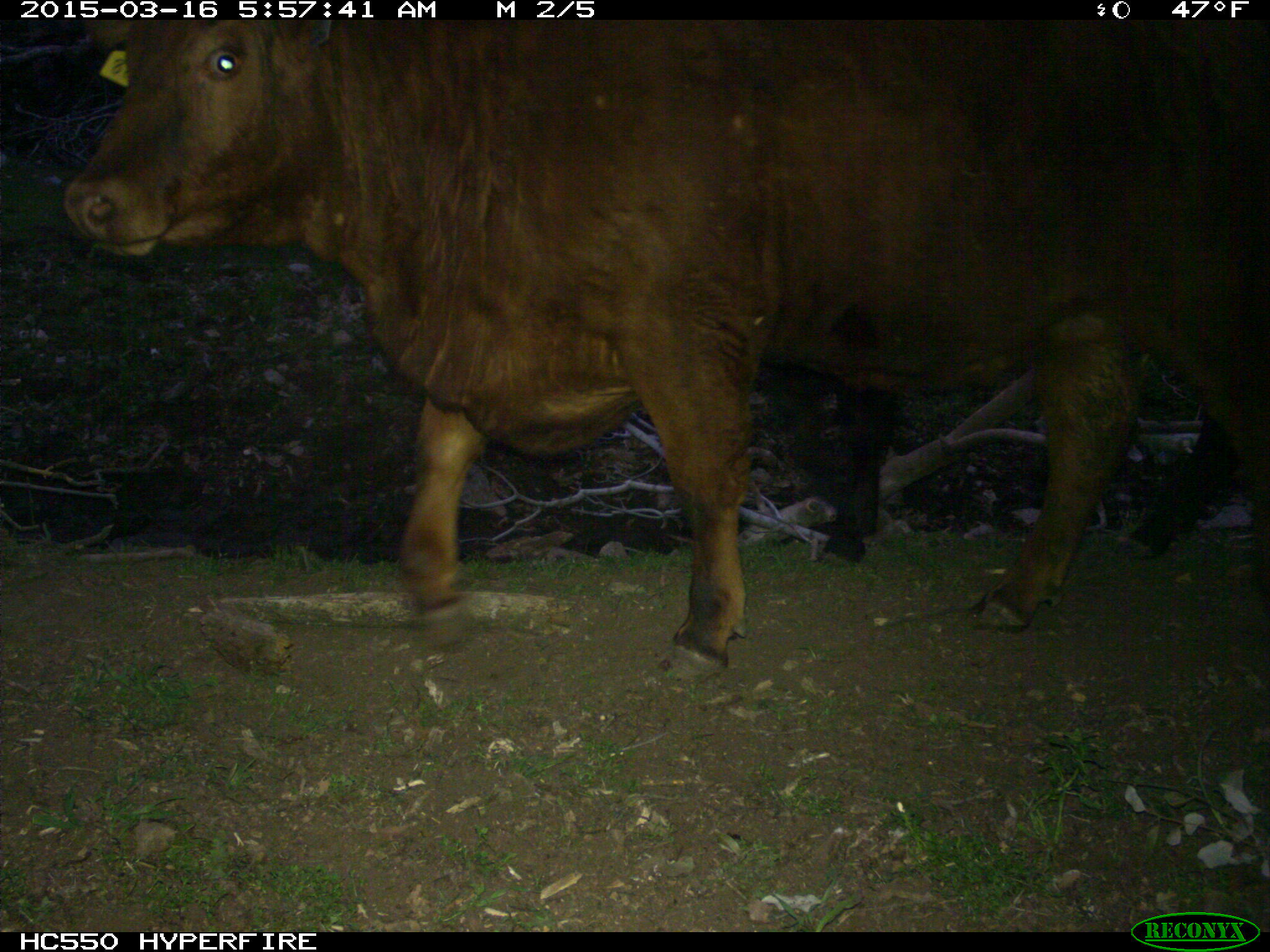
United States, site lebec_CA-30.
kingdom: Animalia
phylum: Chordata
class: Mammalia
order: Artiodactyla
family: Bovidae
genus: Bos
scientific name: Bos taurus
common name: domestic cow